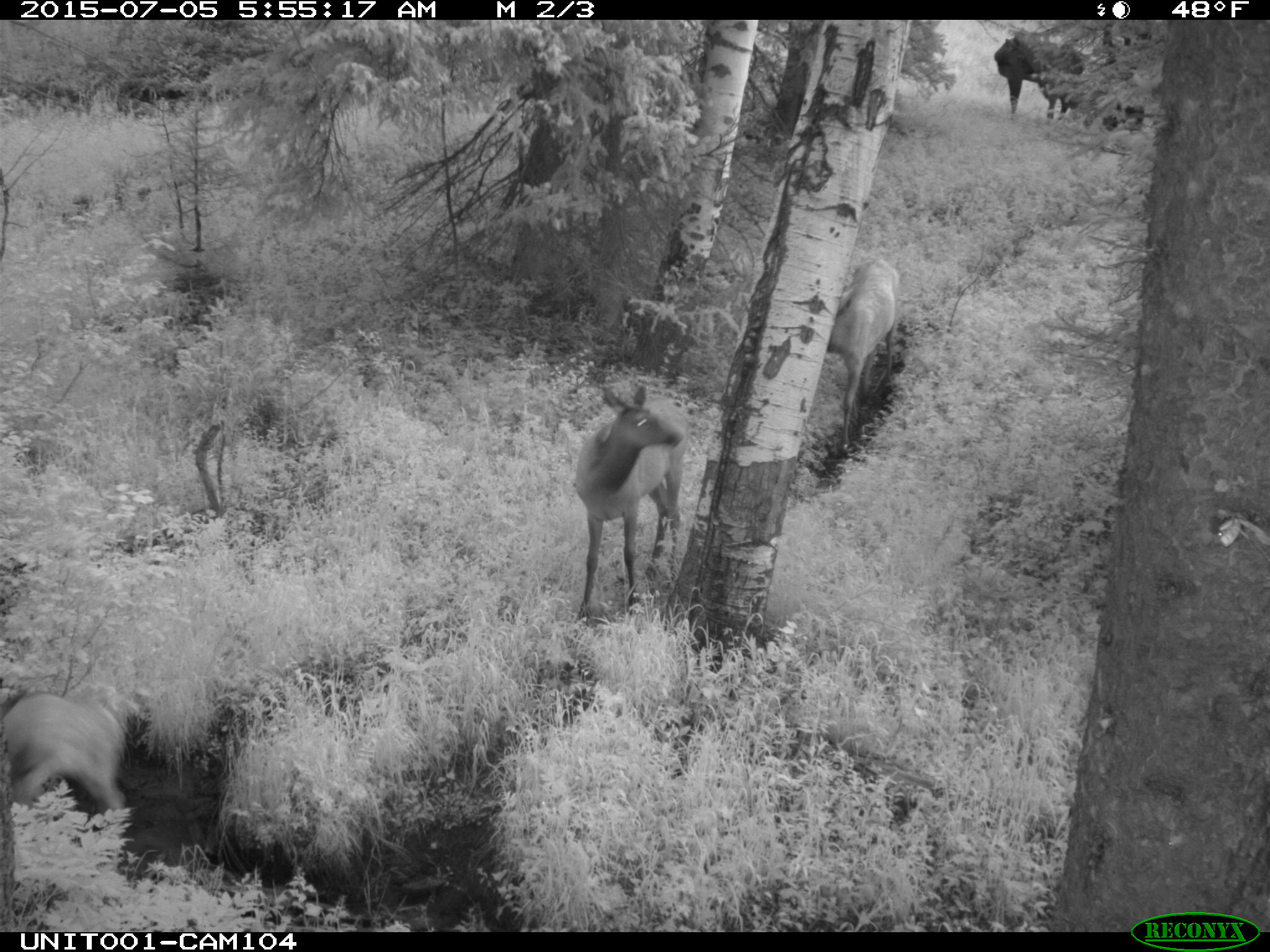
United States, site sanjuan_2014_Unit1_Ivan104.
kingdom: Animalia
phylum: Chordata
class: Mammalia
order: Artiodactyla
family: Cervidae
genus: Cervus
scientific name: Cervus elaphus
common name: red deer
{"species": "Cervus elaphus (red deer)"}